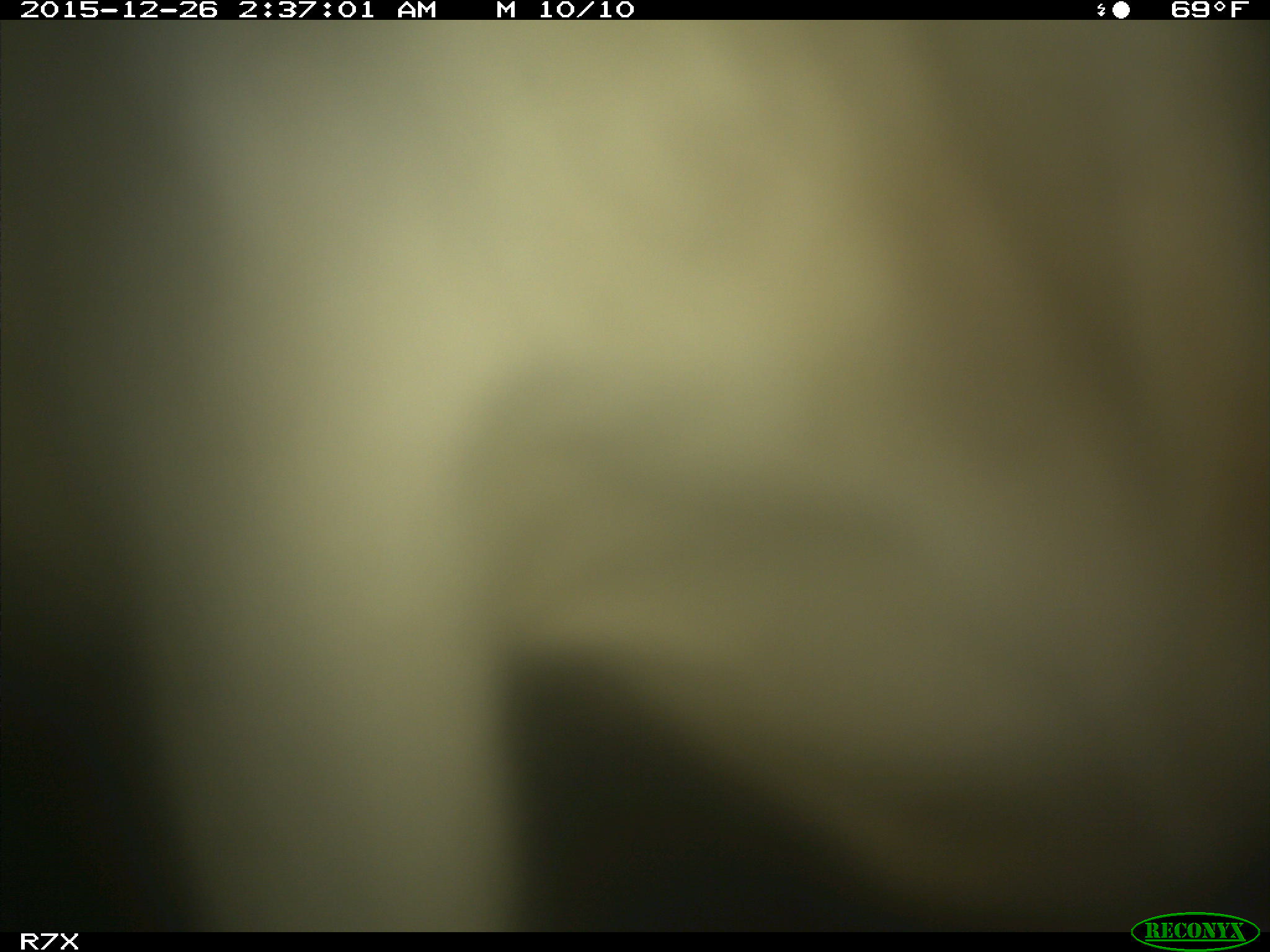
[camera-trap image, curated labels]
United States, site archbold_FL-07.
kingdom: Animalia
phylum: Chordata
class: Mammalia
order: Artiodactyla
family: Bovidae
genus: Bos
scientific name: Bos taurus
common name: domestic cow